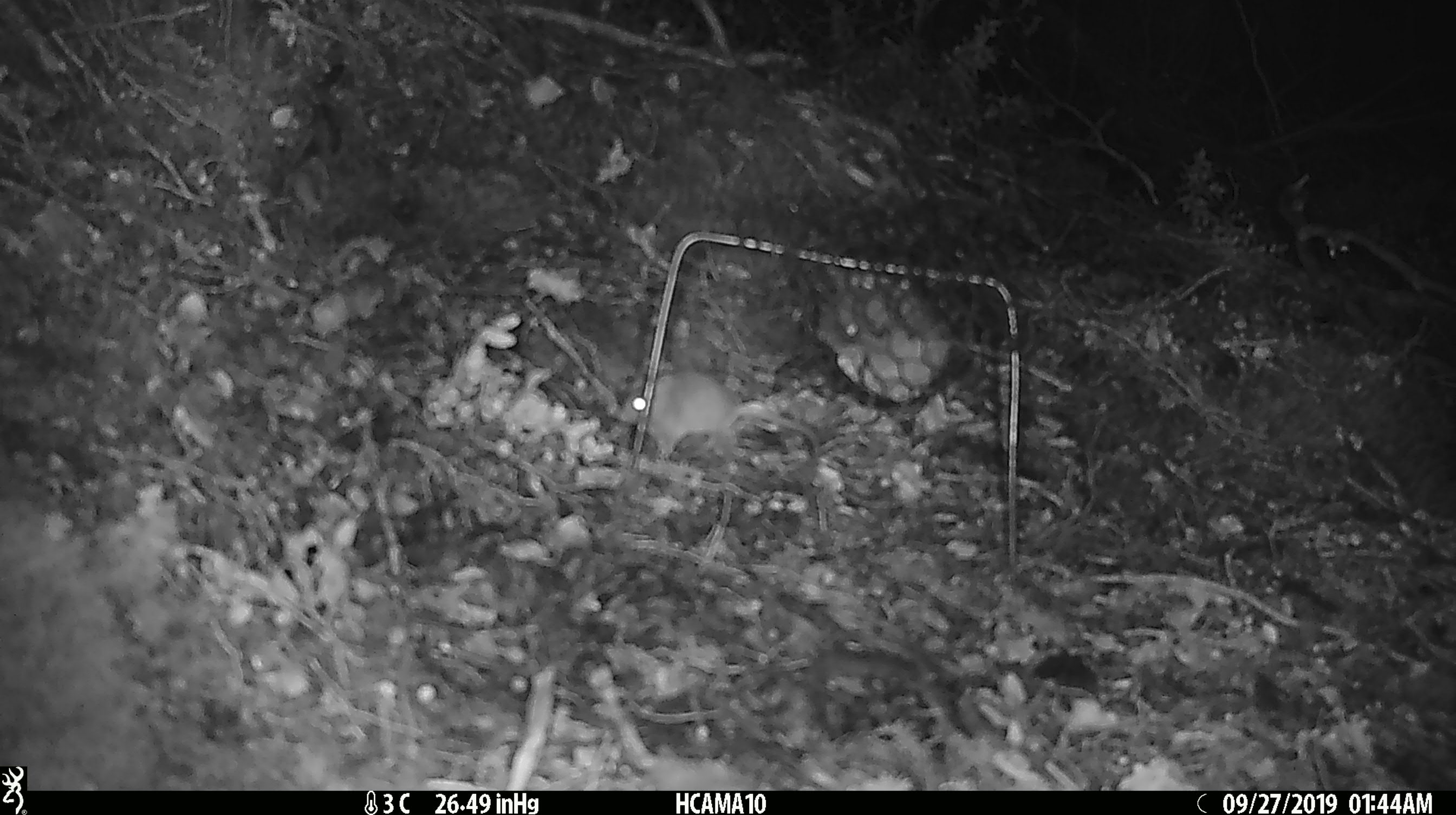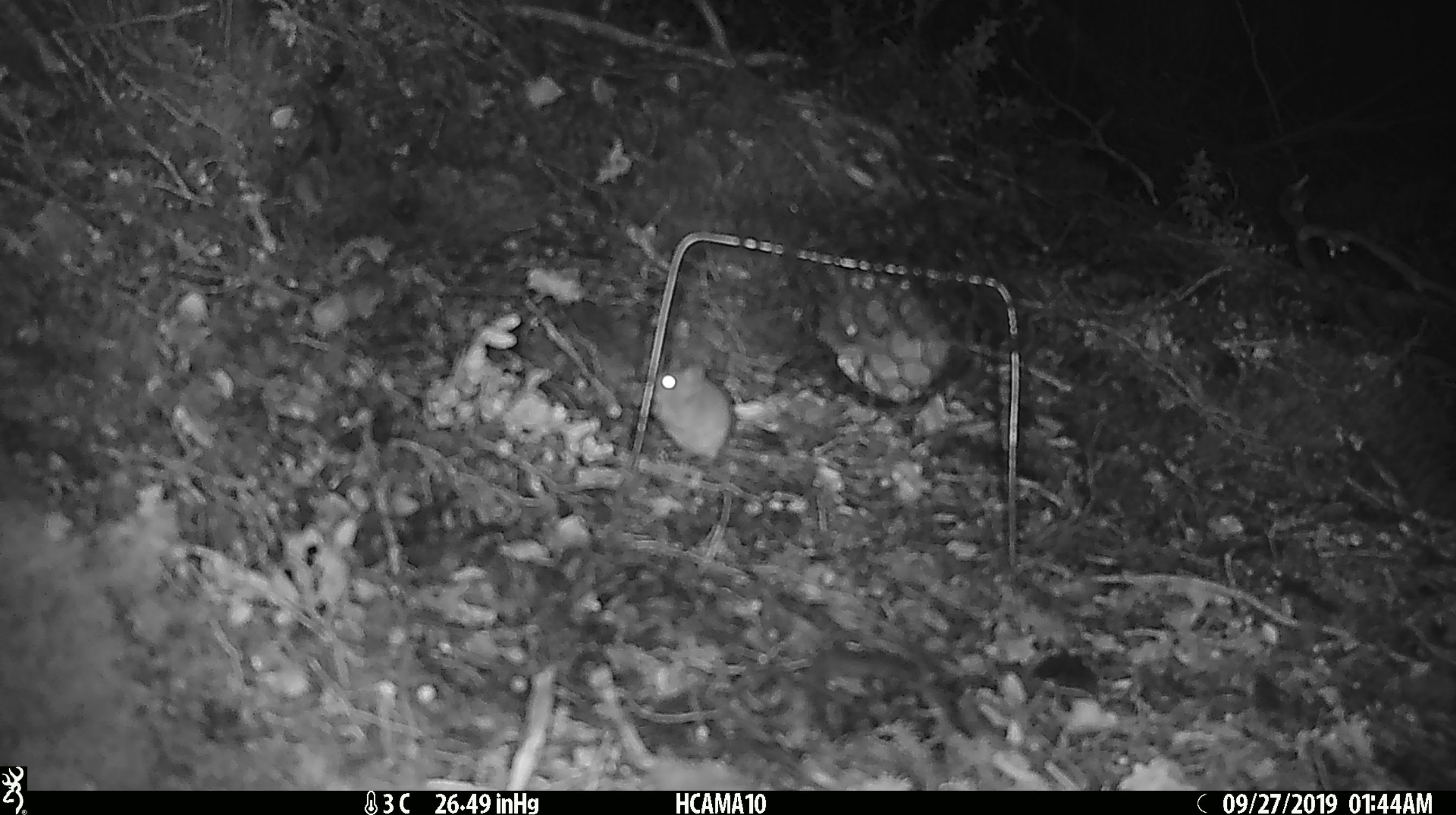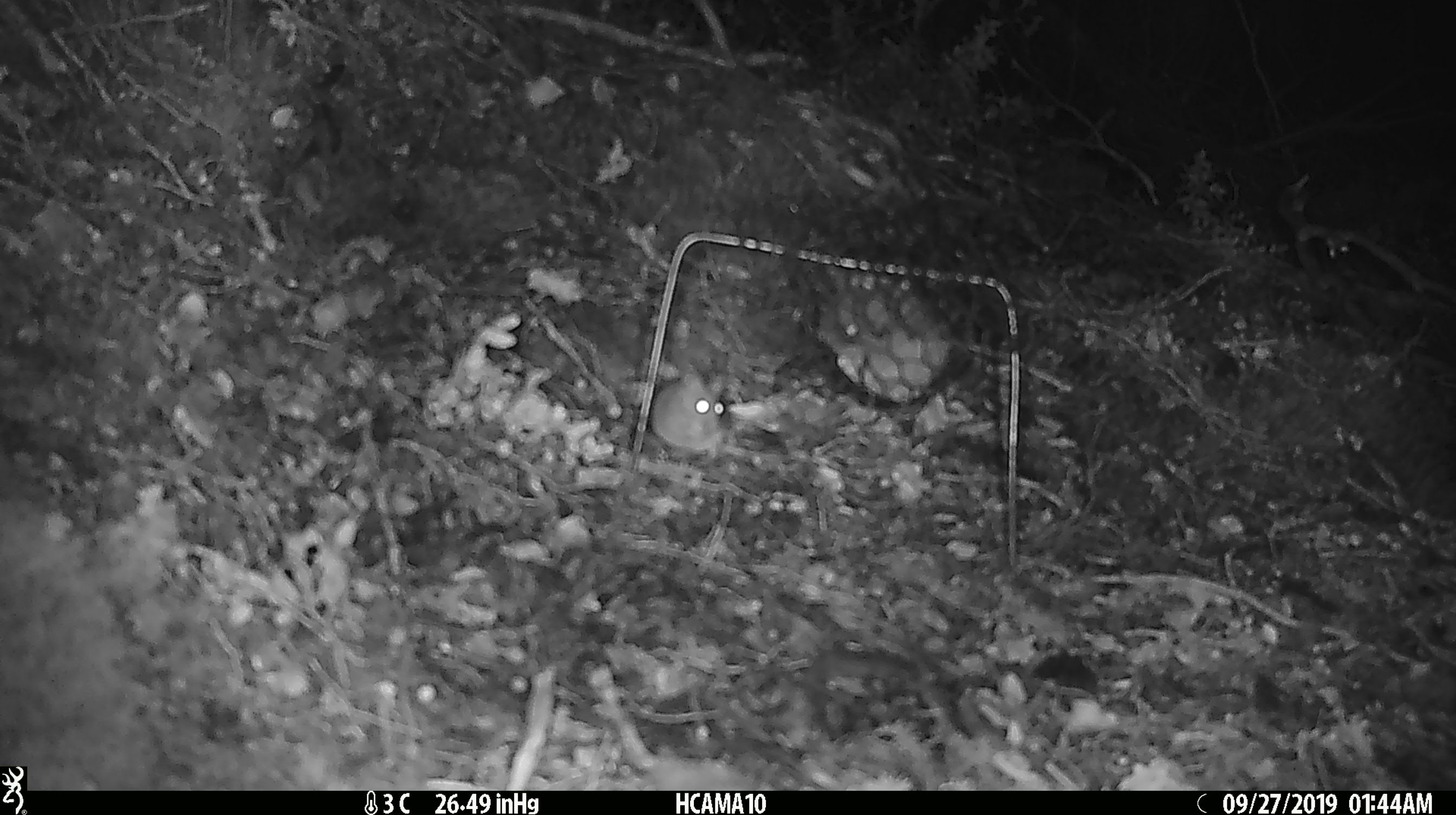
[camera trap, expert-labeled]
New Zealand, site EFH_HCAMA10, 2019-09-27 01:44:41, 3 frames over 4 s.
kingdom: Animalia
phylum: Chordata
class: Mammalia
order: Rodentia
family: Muridae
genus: Mus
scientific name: Mus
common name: mouse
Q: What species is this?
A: Mouse (Mus).